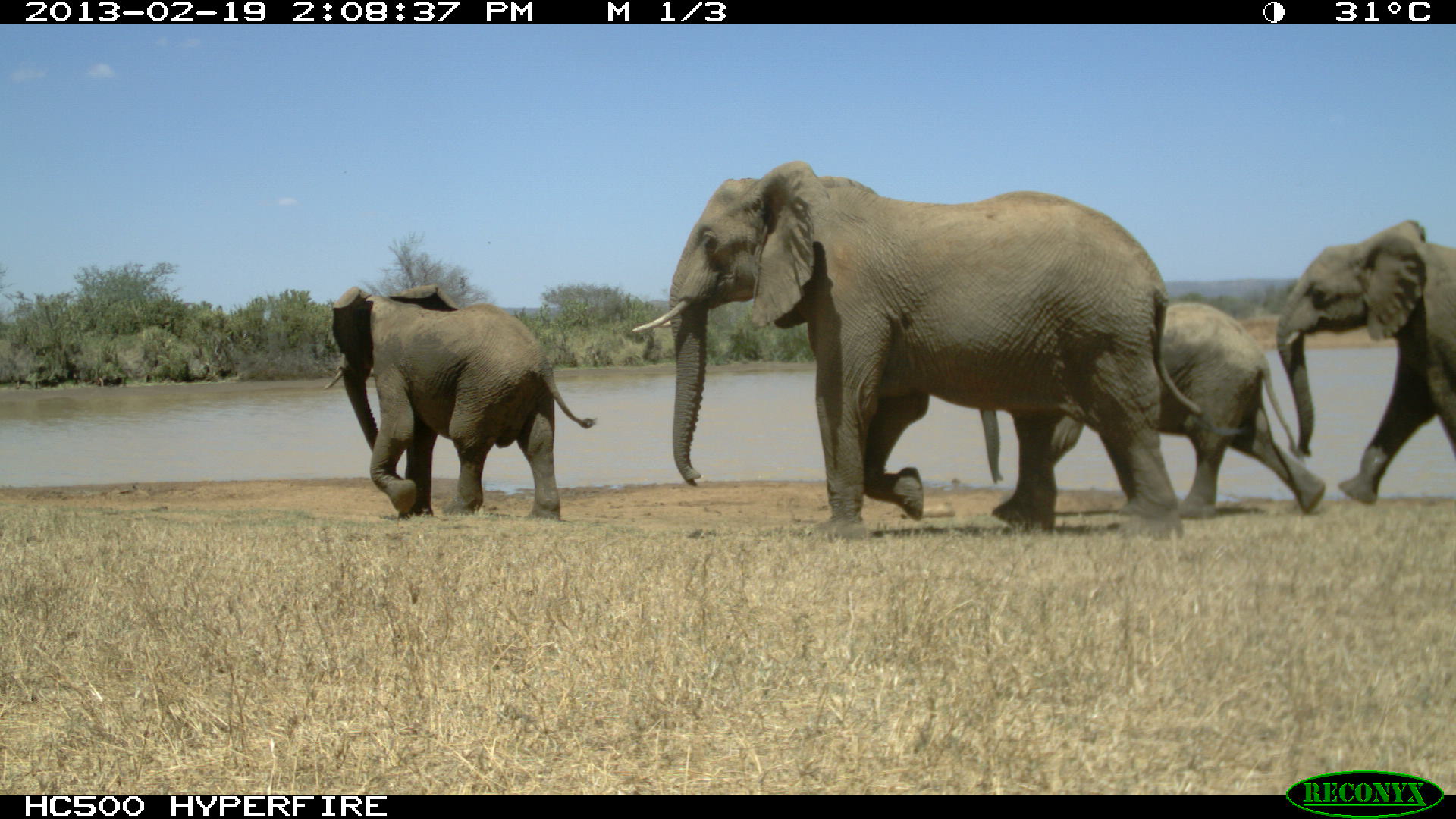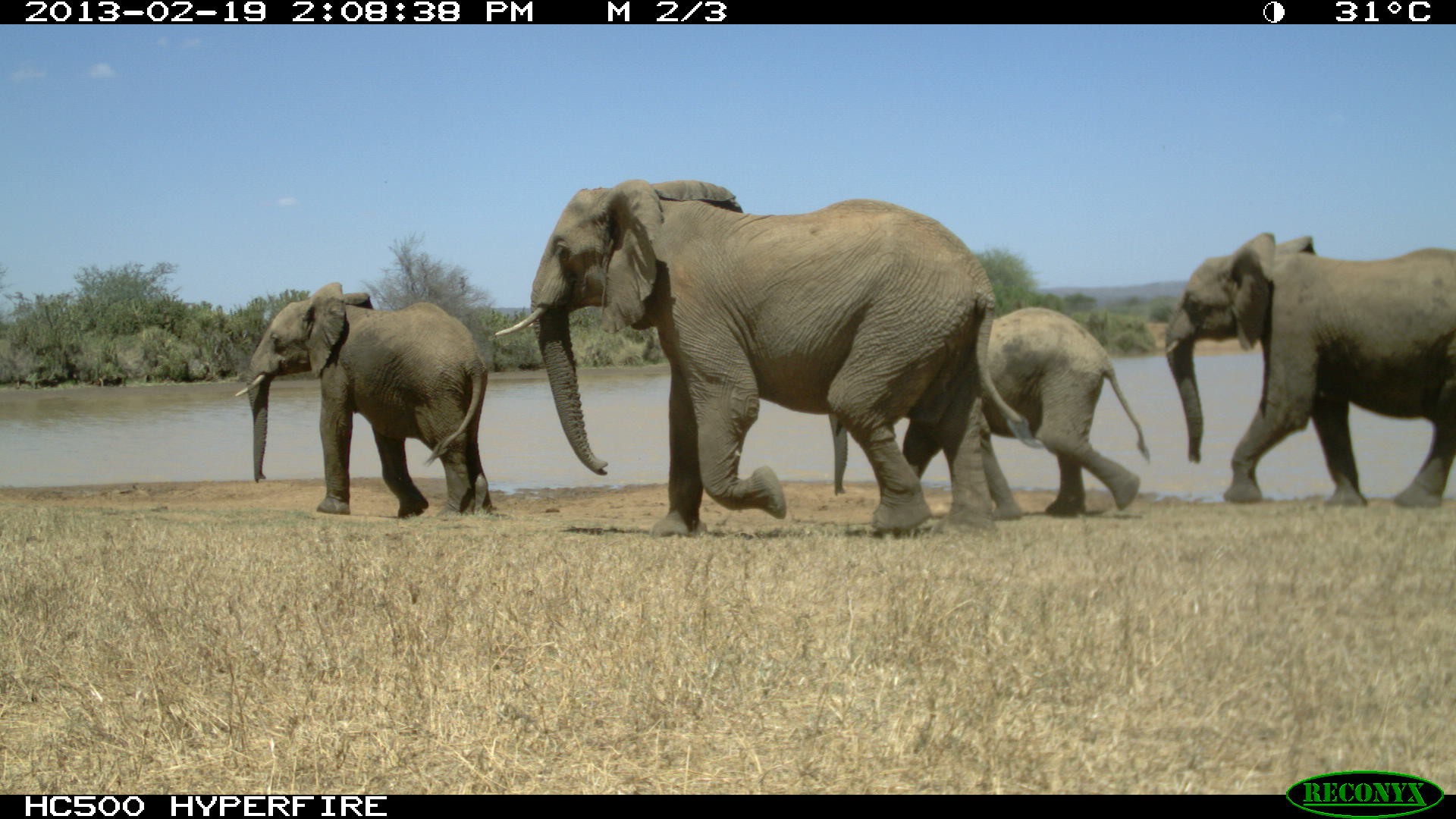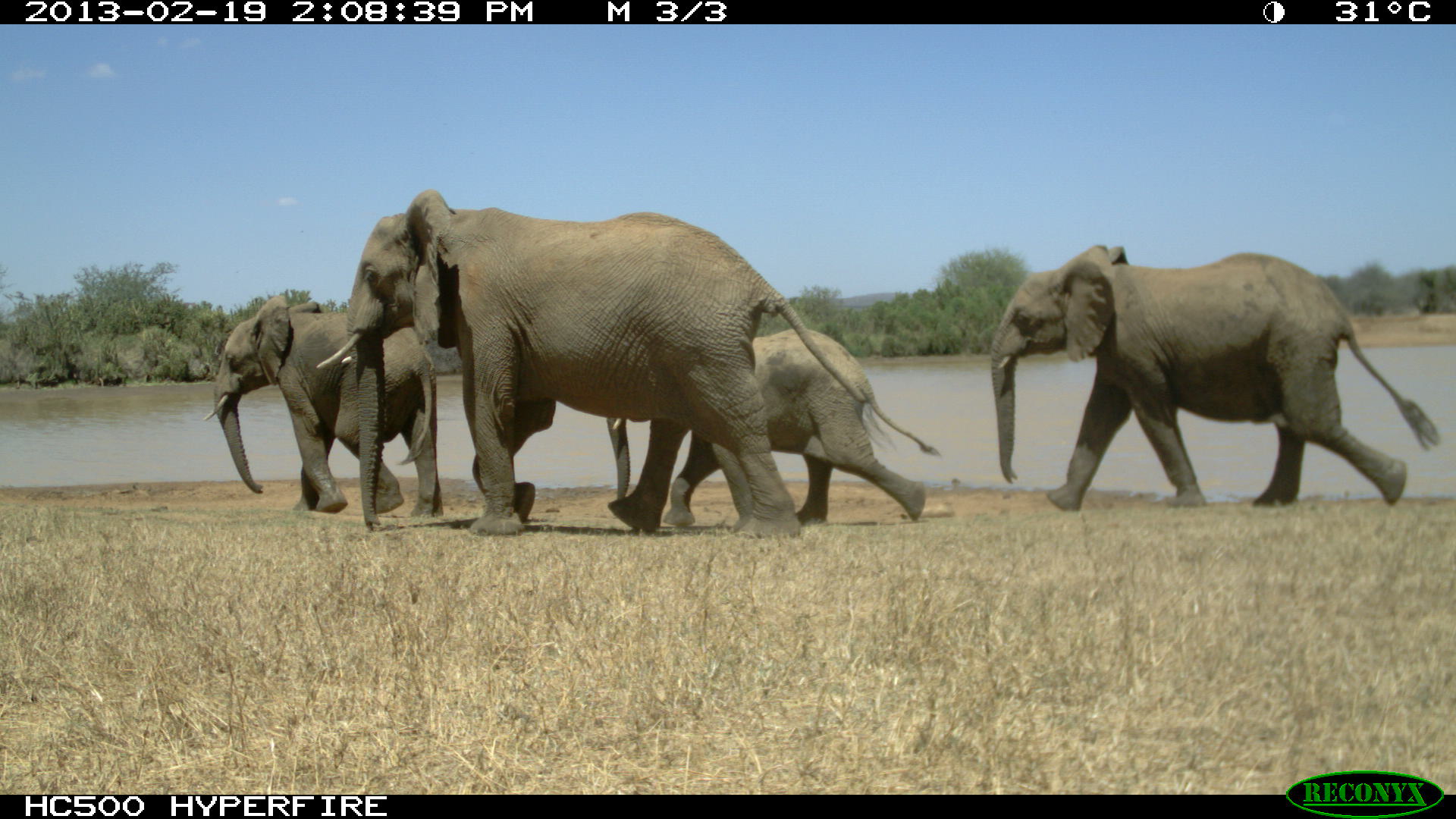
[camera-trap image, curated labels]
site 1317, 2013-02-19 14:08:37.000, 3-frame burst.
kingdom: Animalia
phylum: Chordata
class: Mammalia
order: Proboscidea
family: Elephantidae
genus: Loxodonta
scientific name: Loxodonta africana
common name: african bush elephant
Loxodonta africana (african bush elephant), count 4.